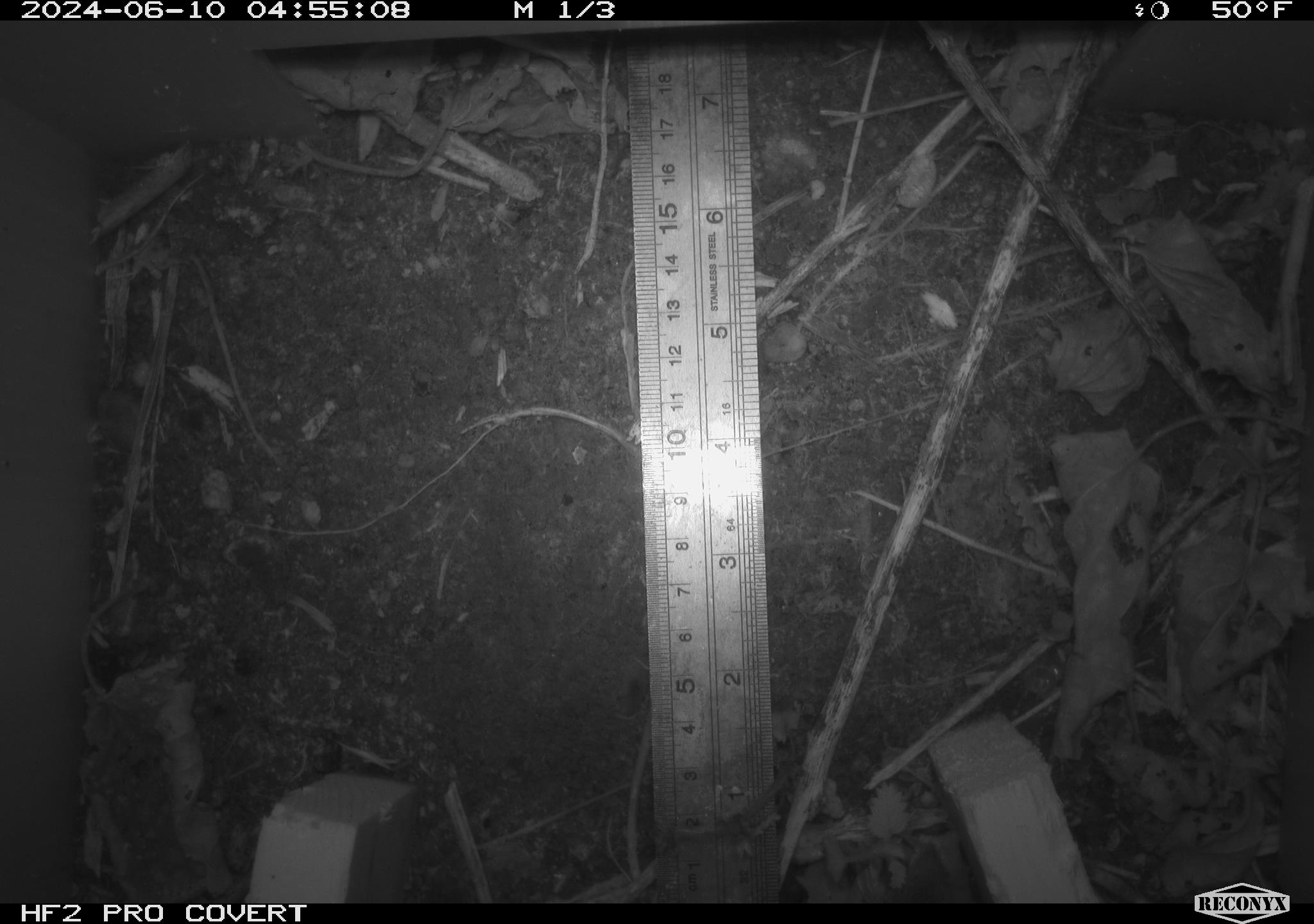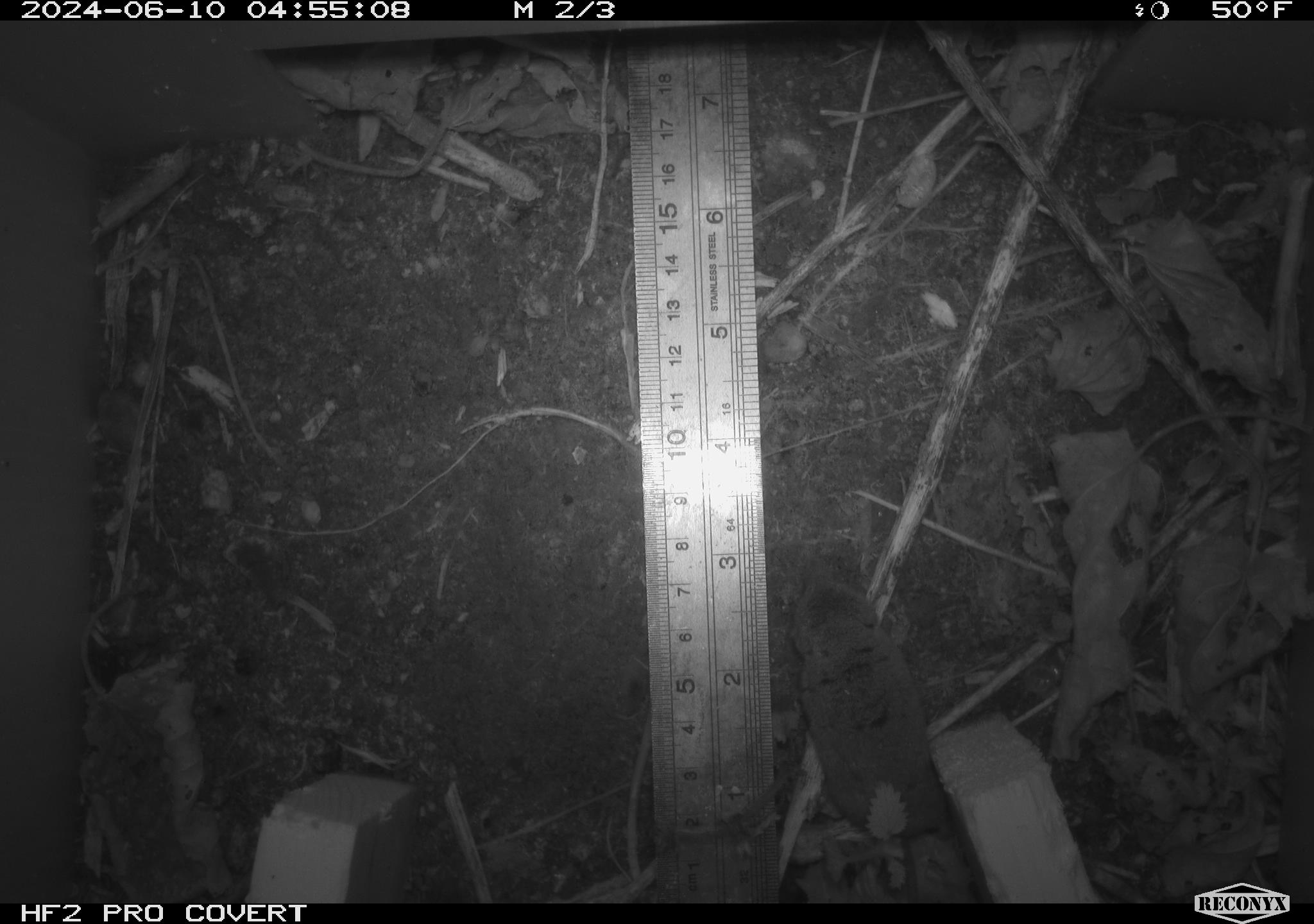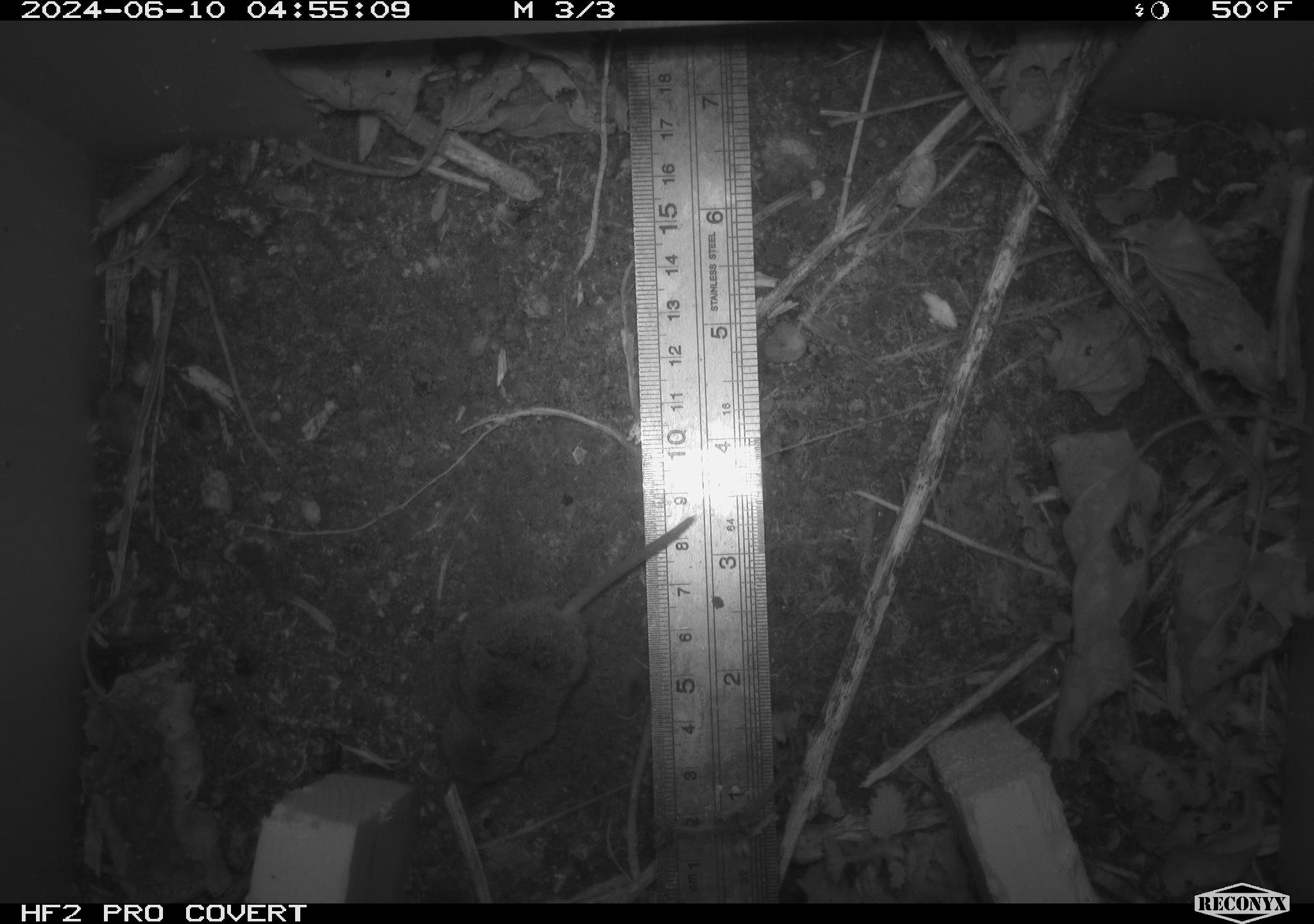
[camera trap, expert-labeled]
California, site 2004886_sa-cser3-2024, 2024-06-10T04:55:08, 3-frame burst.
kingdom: Animalia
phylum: Chordata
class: Mammalia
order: Eulipotyphla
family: Soricidae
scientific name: Soricidae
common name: shrews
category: soricidae family